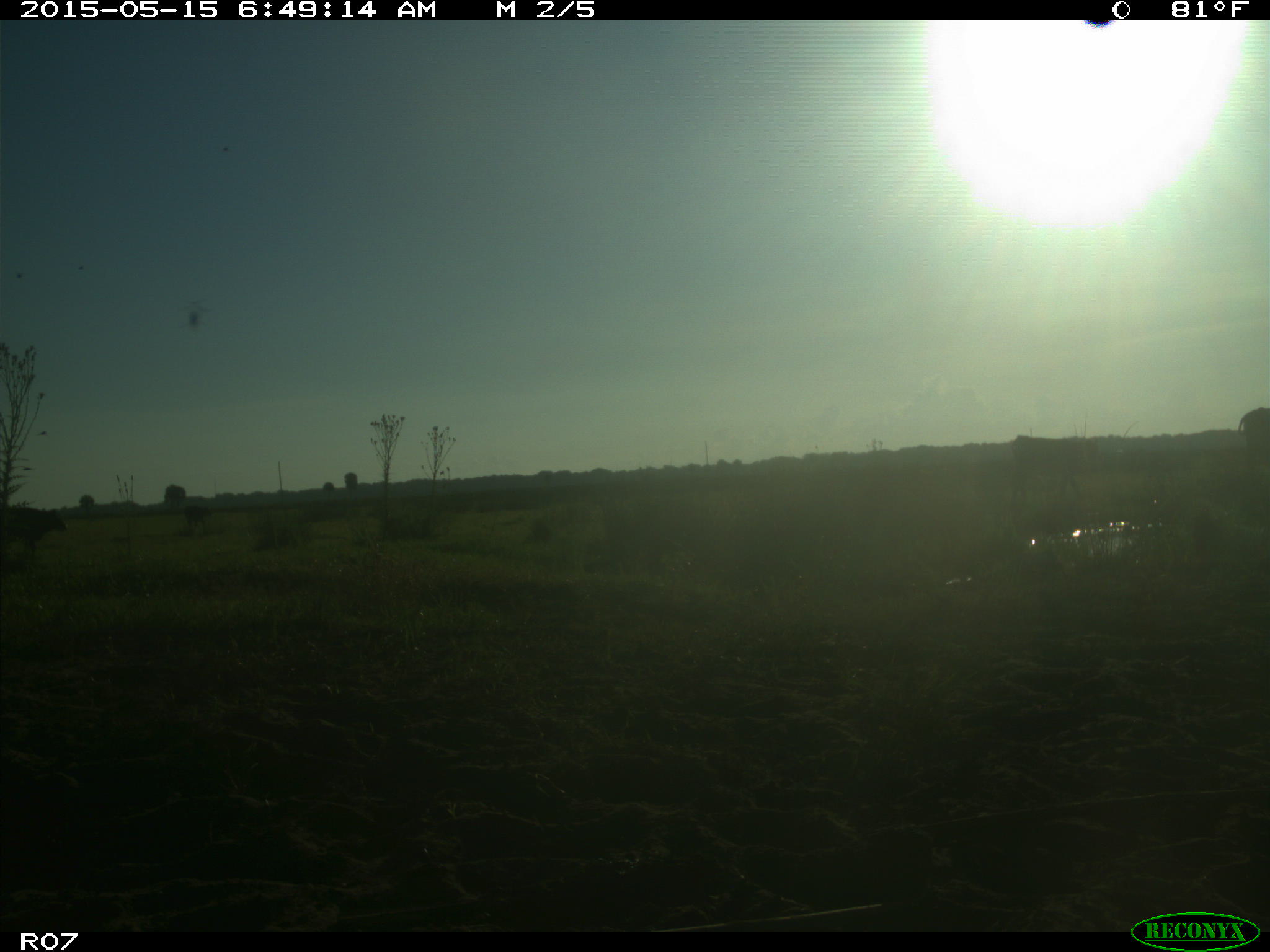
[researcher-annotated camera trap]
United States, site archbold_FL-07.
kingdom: Animalia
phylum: Chordata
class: Mammalia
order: Artiodactyla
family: Bovidae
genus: Bos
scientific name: Bos taurus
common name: domestic cow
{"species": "Bos taurus (domestic cow)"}